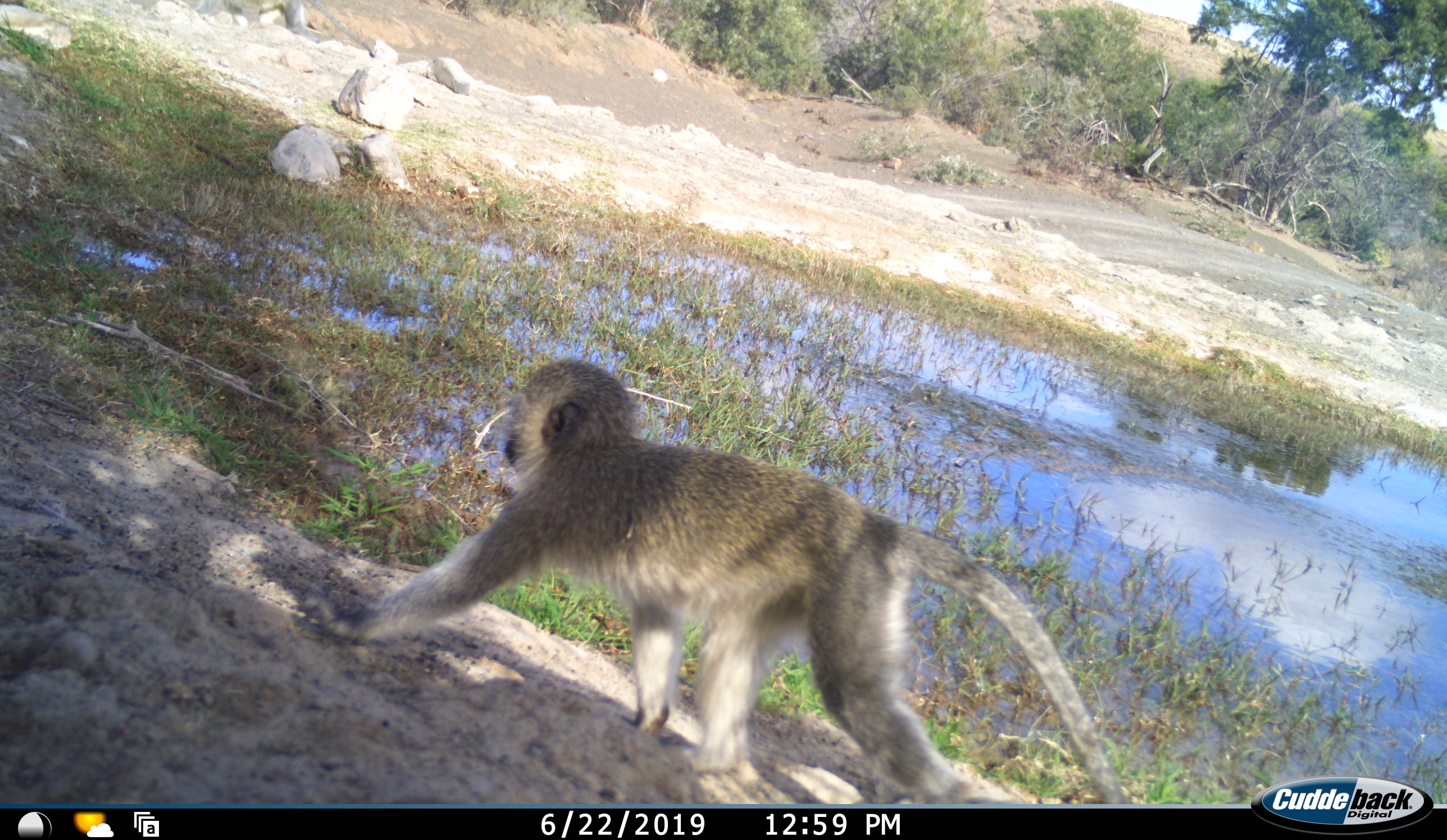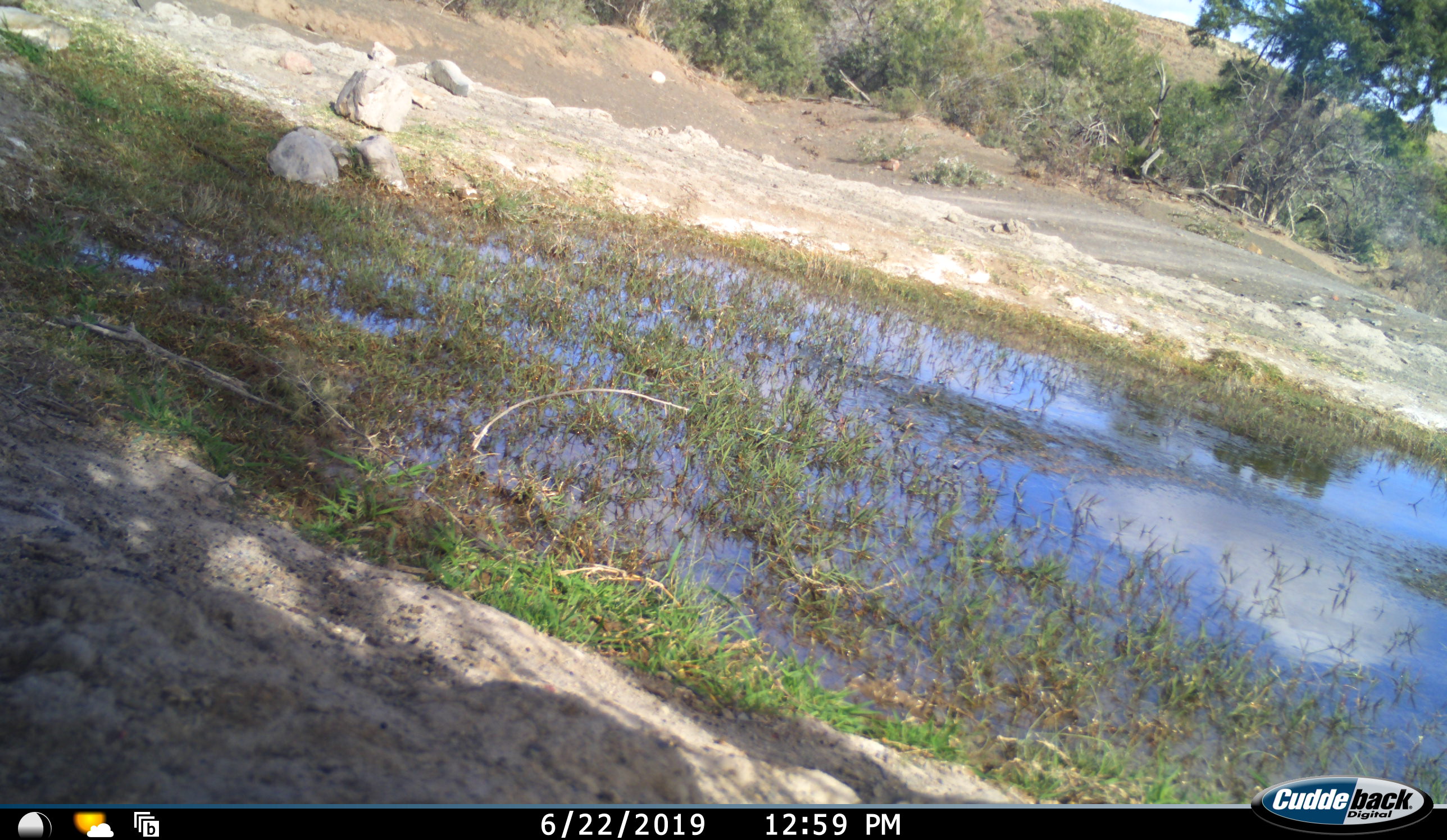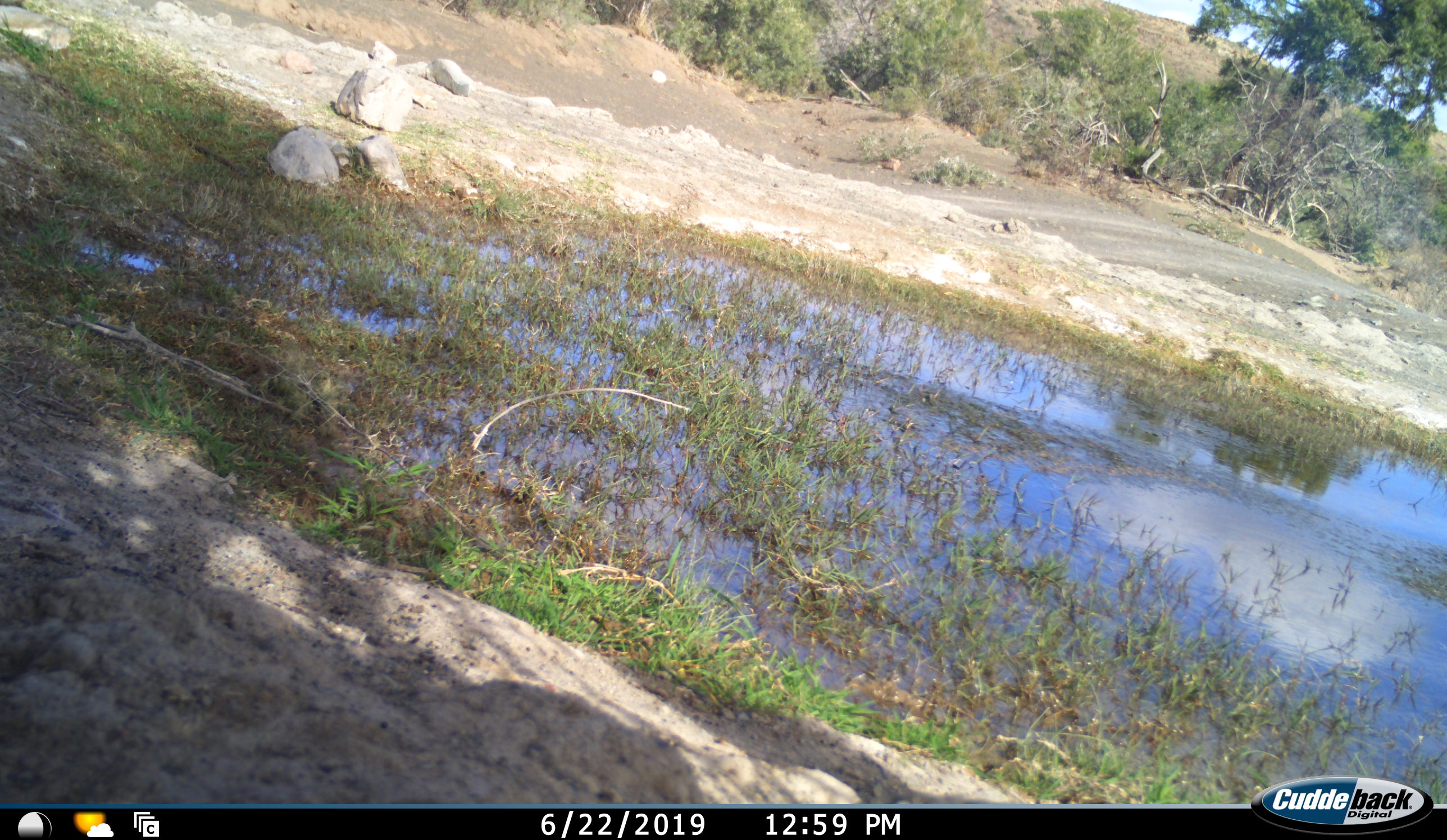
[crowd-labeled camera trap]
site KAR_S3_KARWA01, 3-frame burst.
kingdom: Animalia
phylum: Chordata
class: Mammalia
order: Primates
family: Cercopithecidae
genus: Chlorocebus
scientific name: Chlorocebus pygerythrus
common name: vervet monkey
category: monkeyvervet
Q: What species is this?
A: Monkeyvervet (vervet monkey) (Chlorocebus pygerythrus).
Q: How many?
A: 1.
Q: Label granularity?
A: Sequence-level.